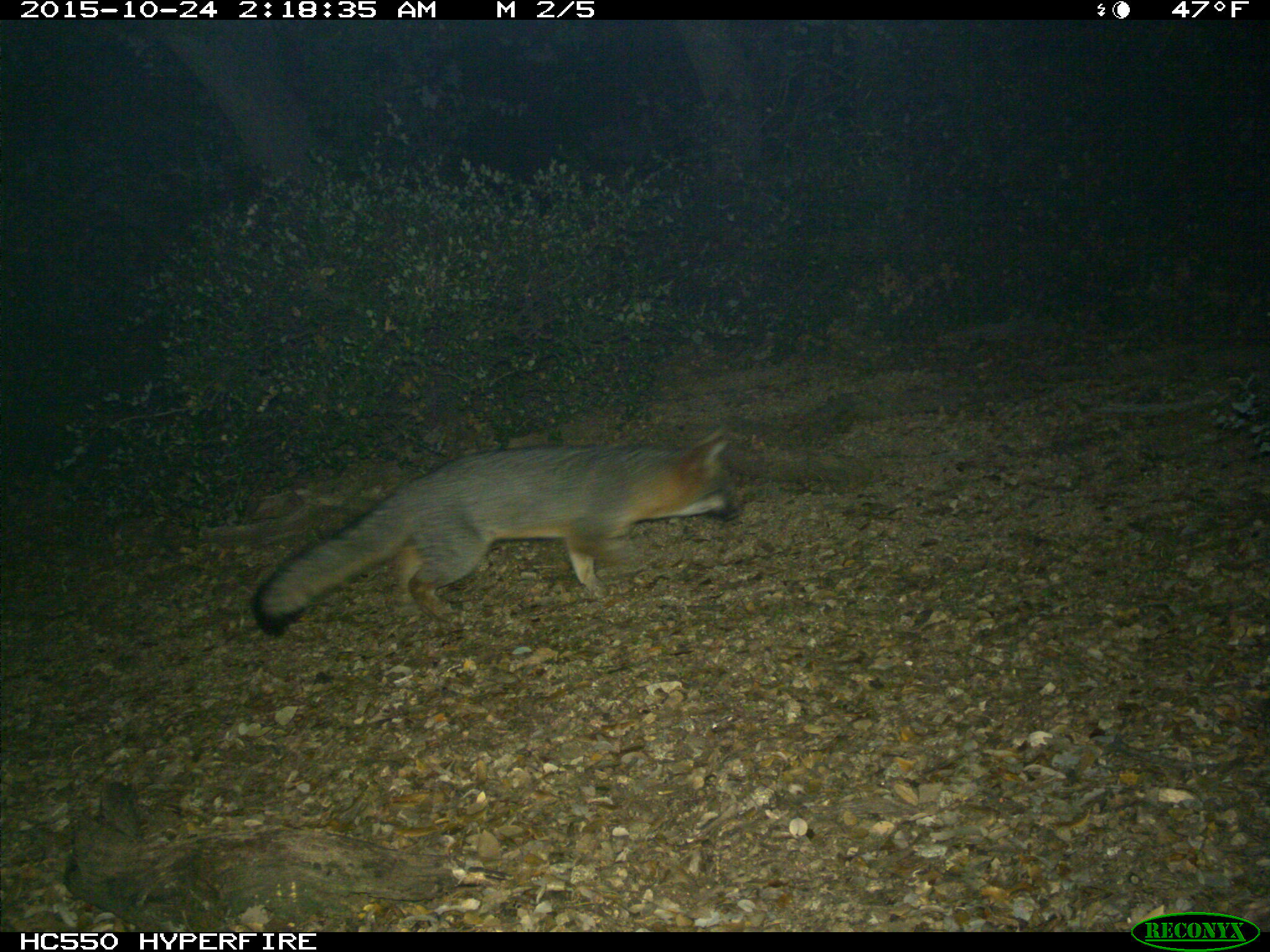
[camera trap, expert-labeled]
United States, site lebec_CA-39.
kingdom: Animalia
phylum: Chordata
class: Mammalia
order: Carnivora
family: Canidae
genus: Urocyon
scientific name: Urocyon cinereoargenteus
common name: gray fox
Urocyon cinereoargenteus (gray fox).